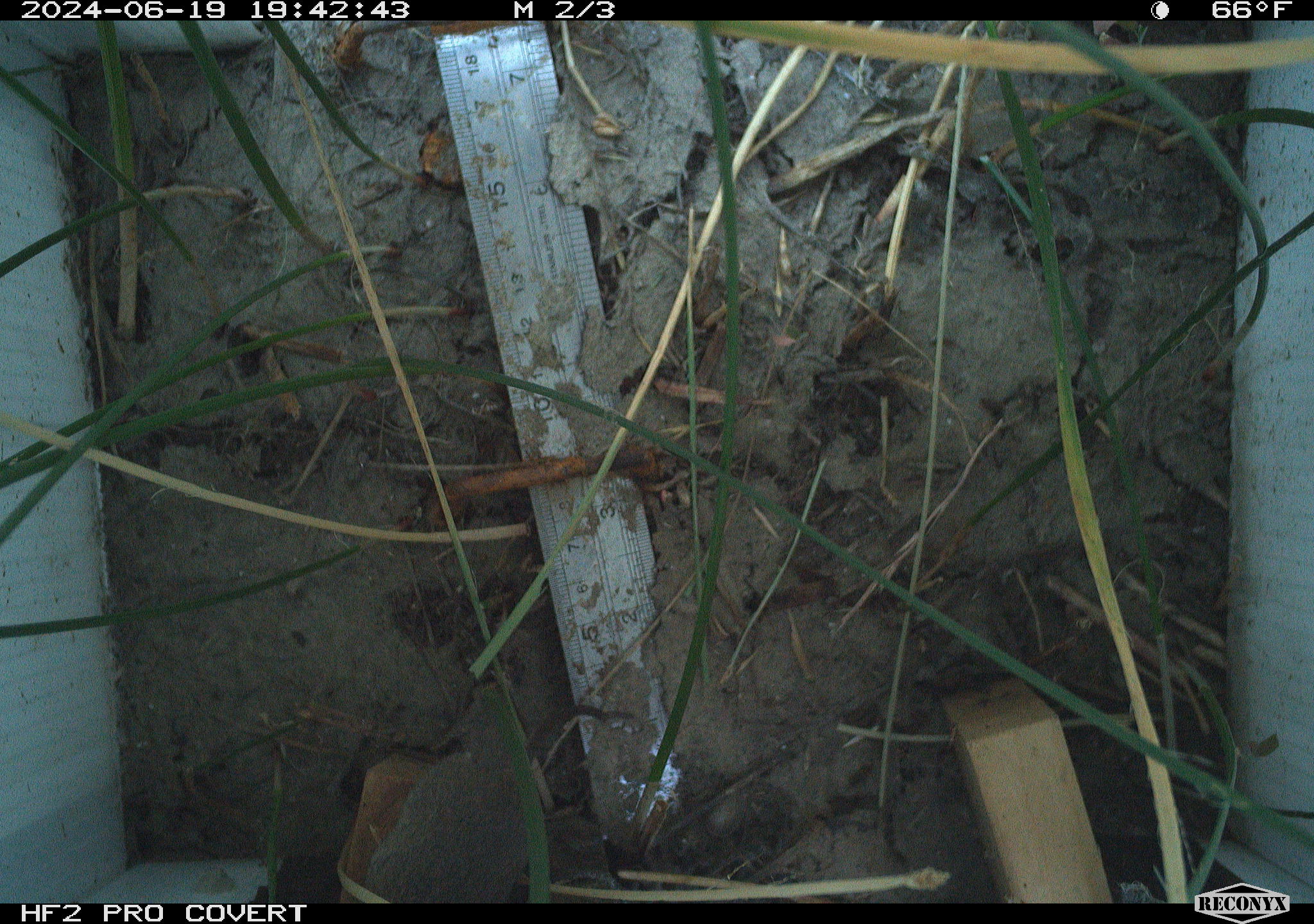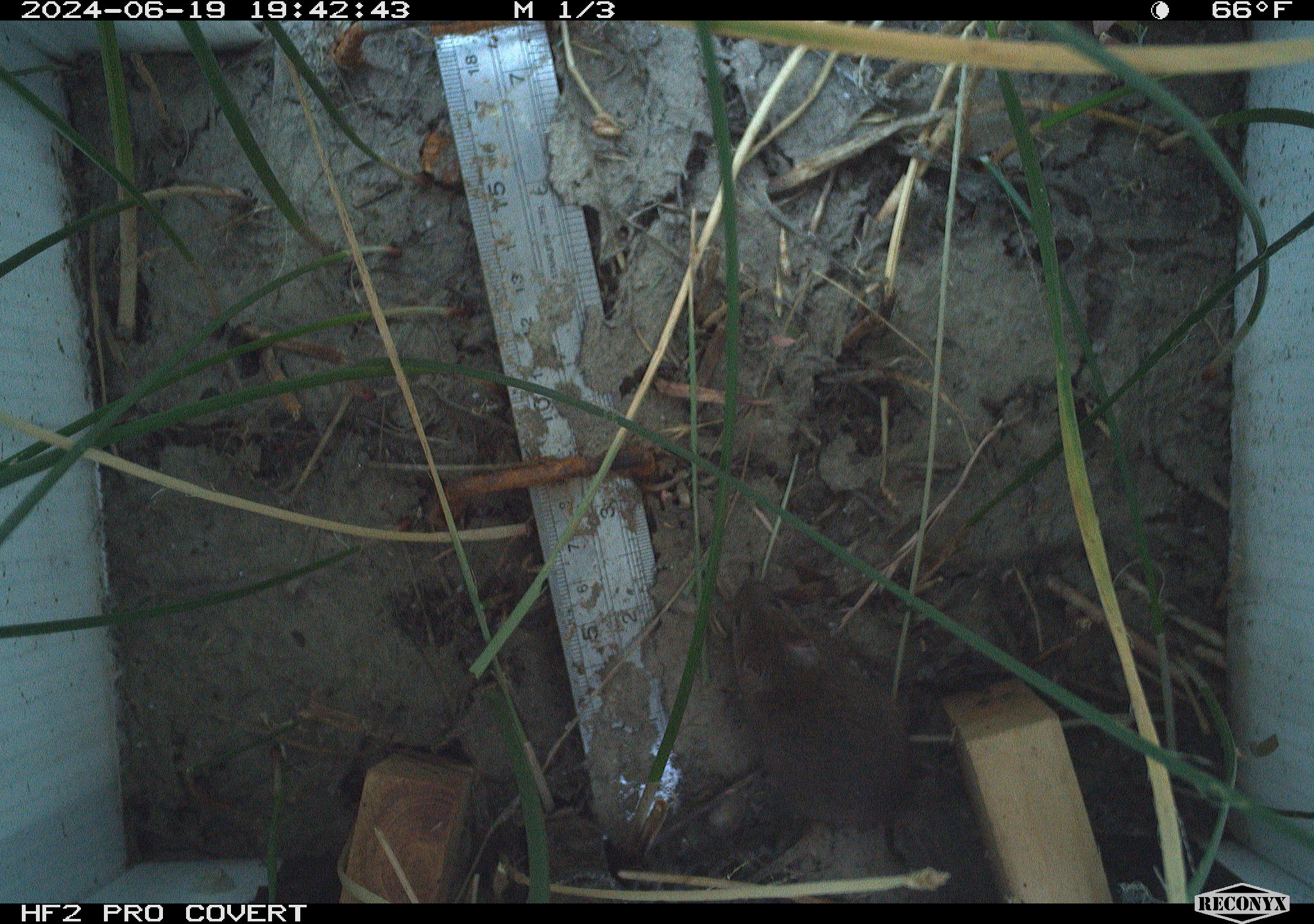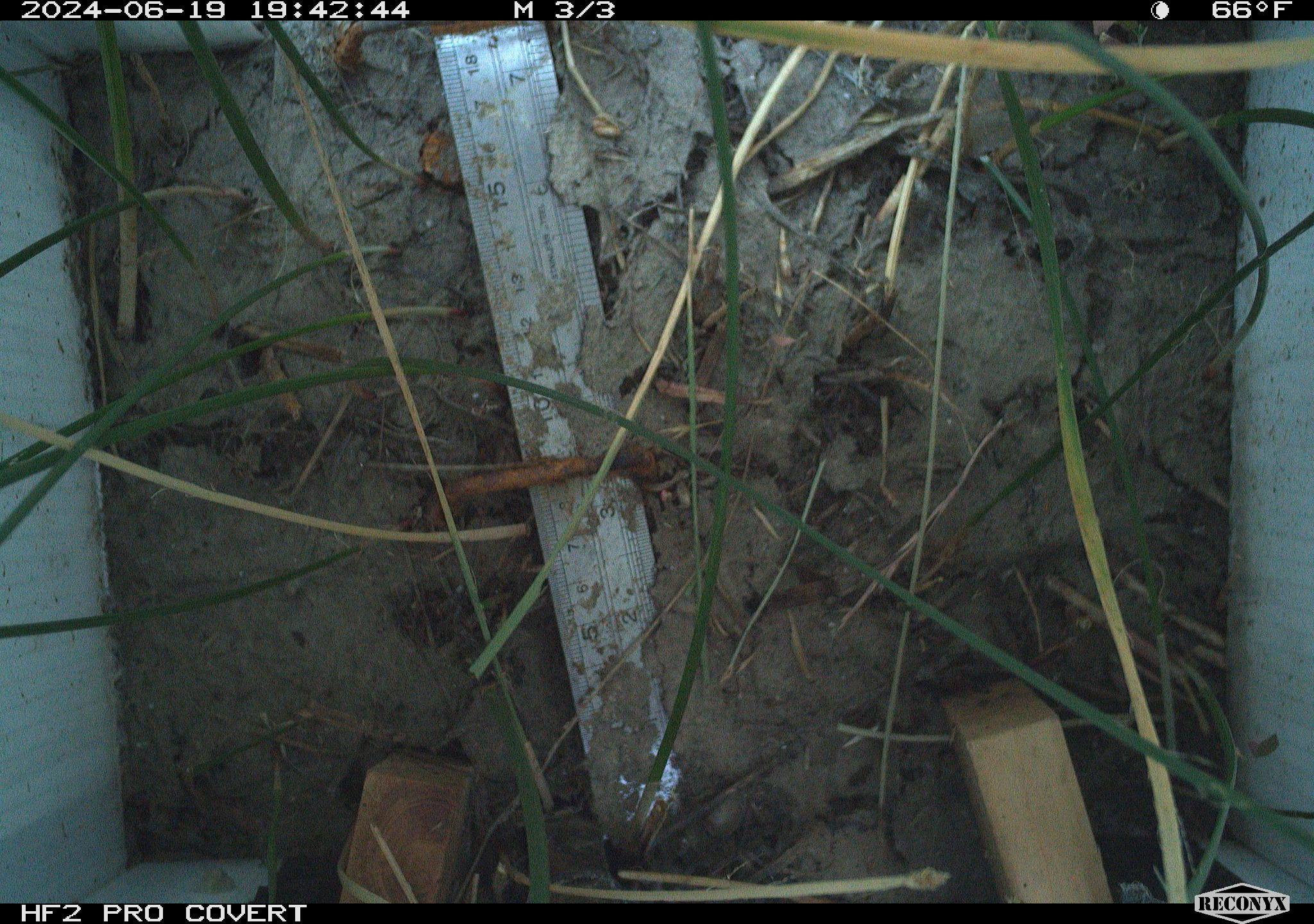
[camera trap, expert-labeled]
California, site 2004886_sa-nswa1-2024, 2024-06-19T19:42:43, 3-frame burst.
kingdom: Animalia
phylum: Chordata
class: Mammalia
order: Rodentia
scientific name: Rodentia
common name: rodent